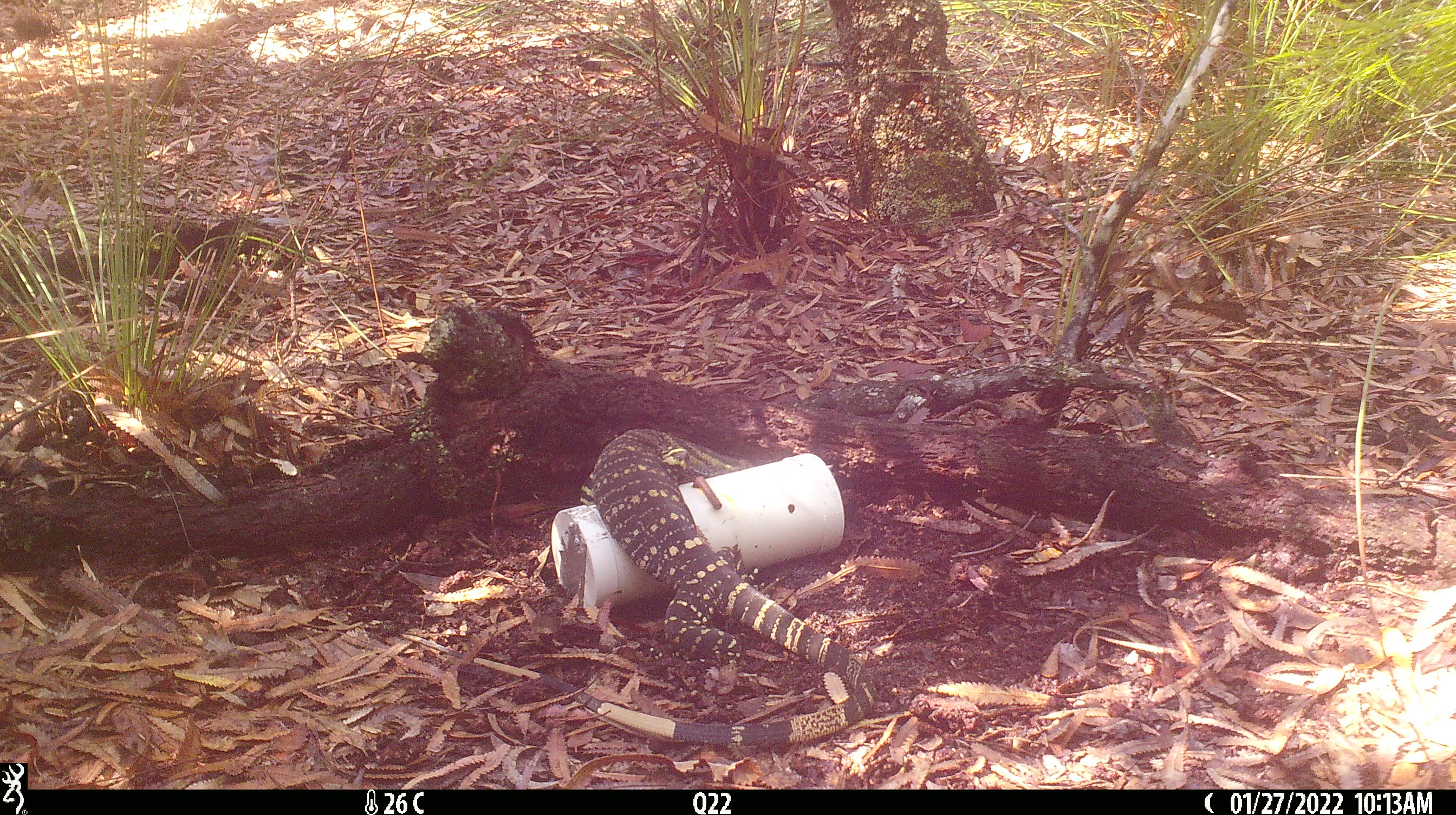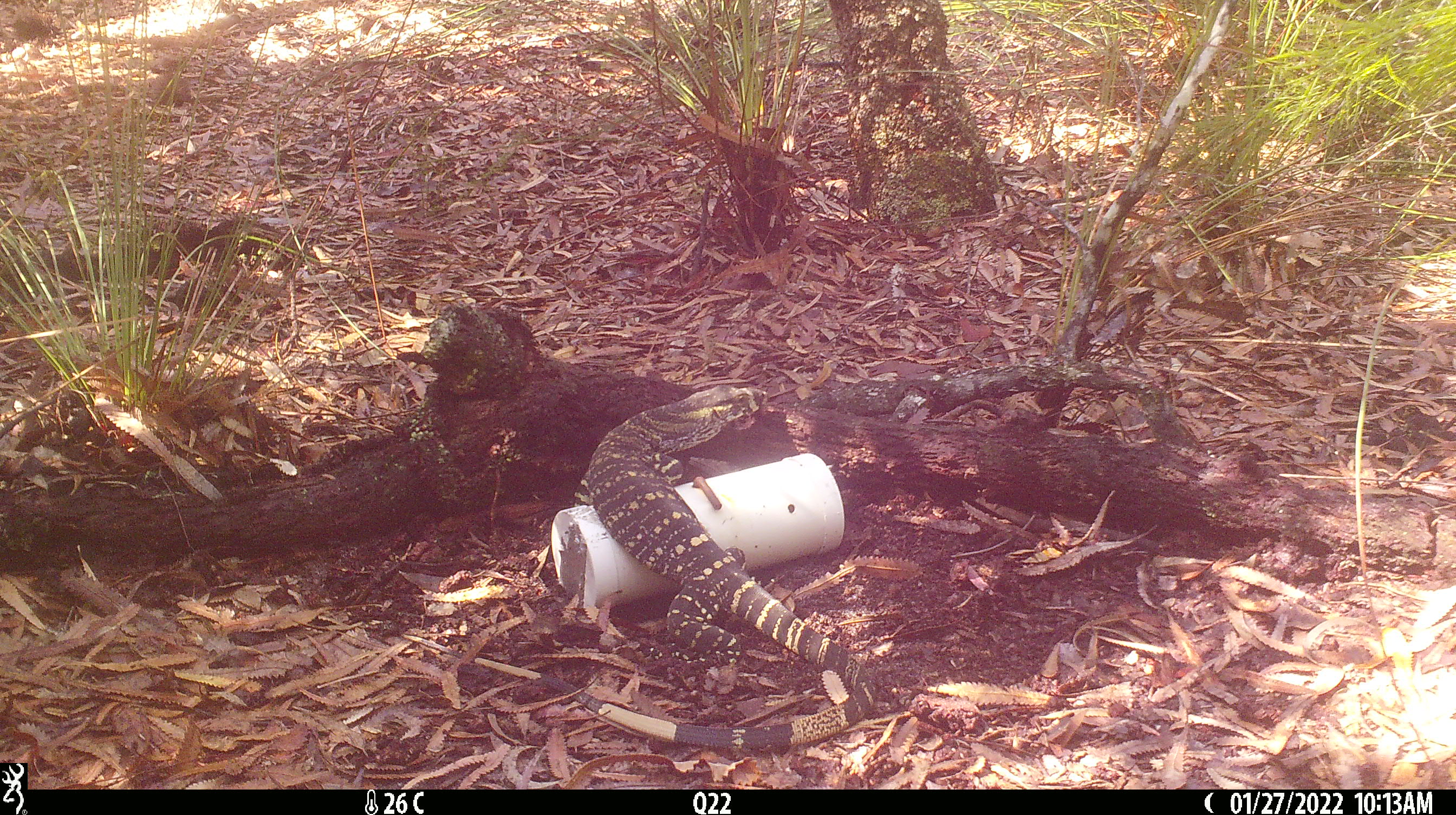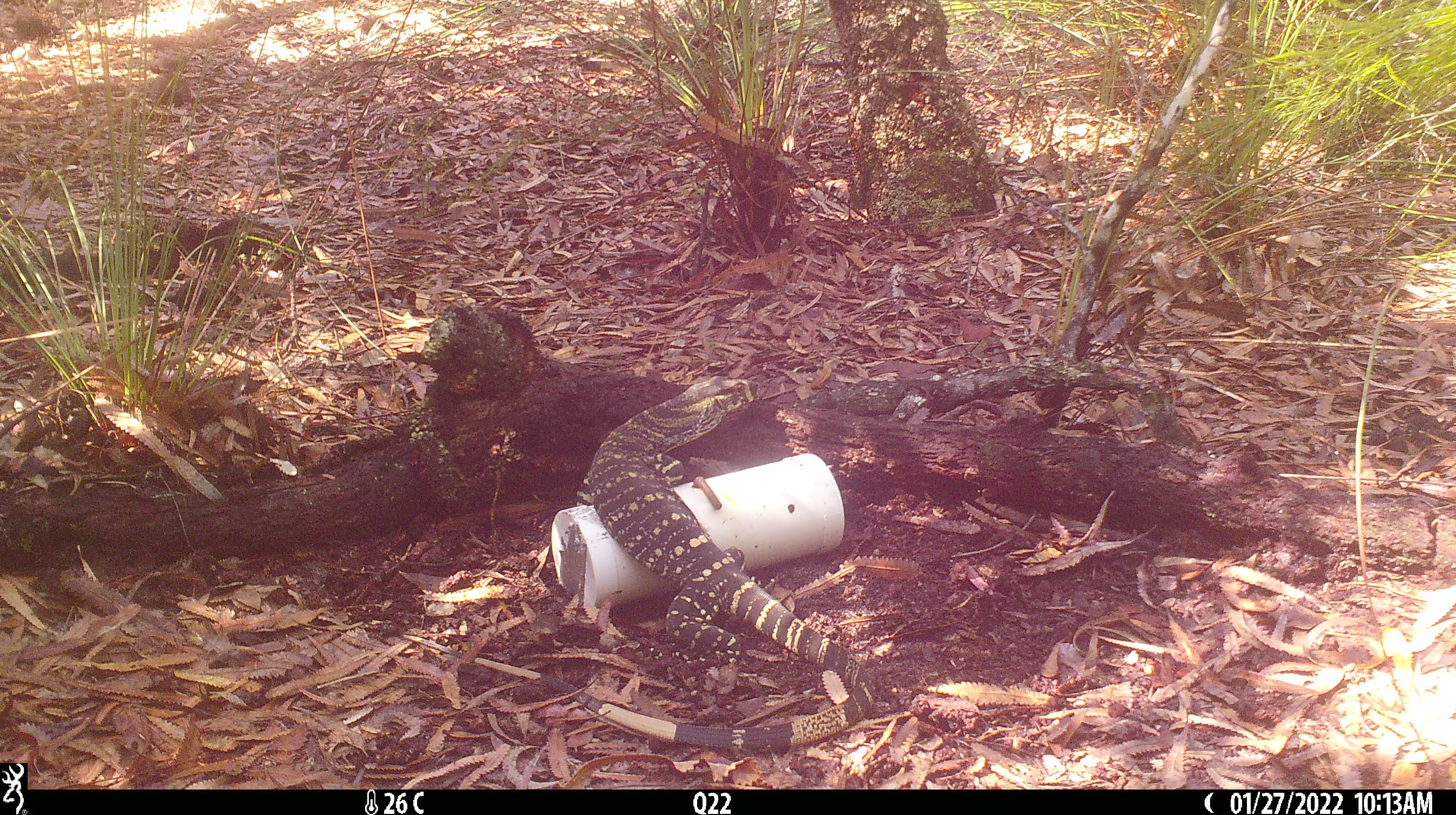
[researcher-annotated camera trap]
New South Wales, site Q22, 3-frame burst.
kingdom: Animalia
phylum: Chordata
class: Reptilia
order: Squamata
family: Varanidae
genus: Varanus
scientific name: Varanus varius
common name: lace monitor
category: goanna